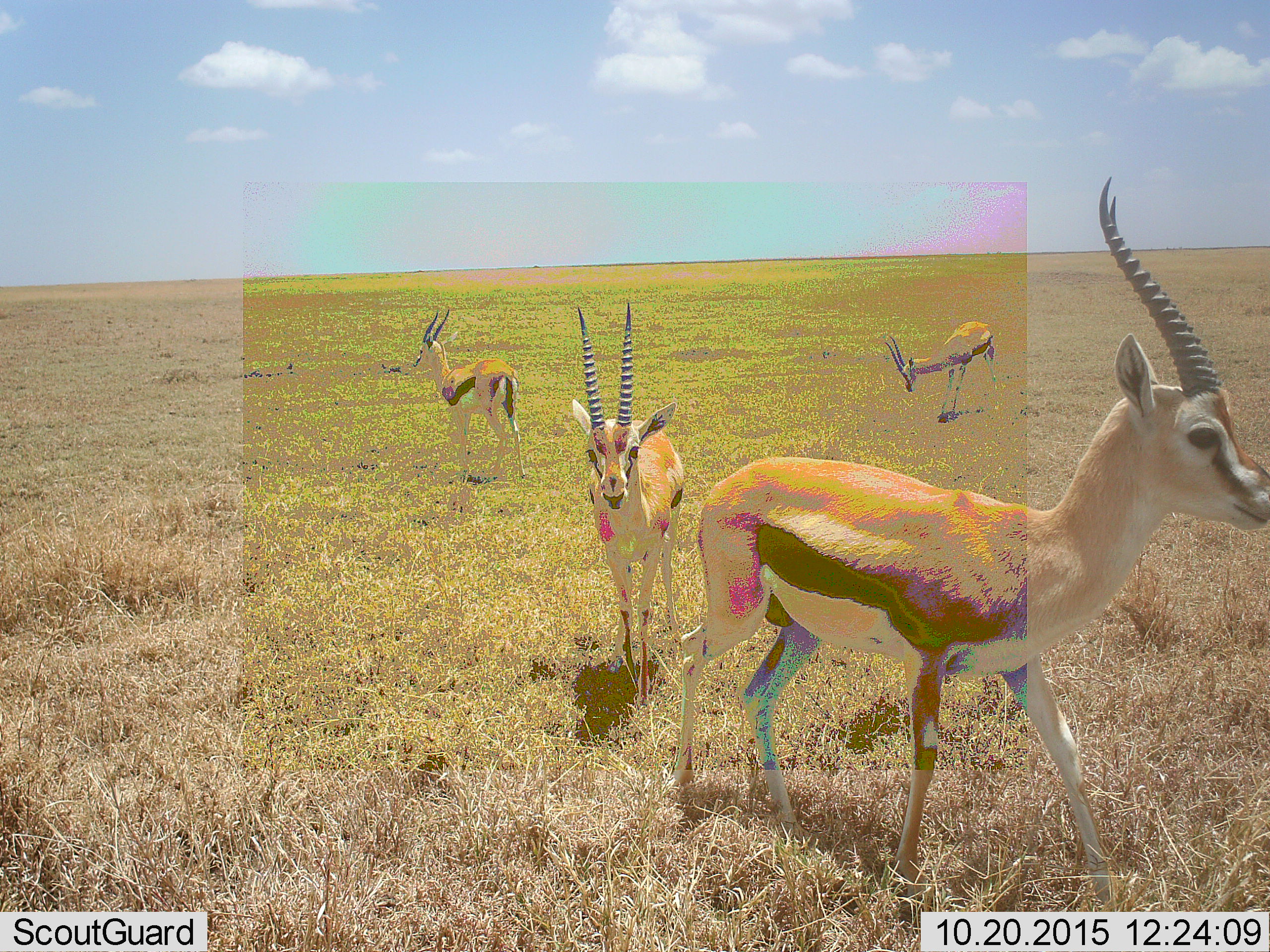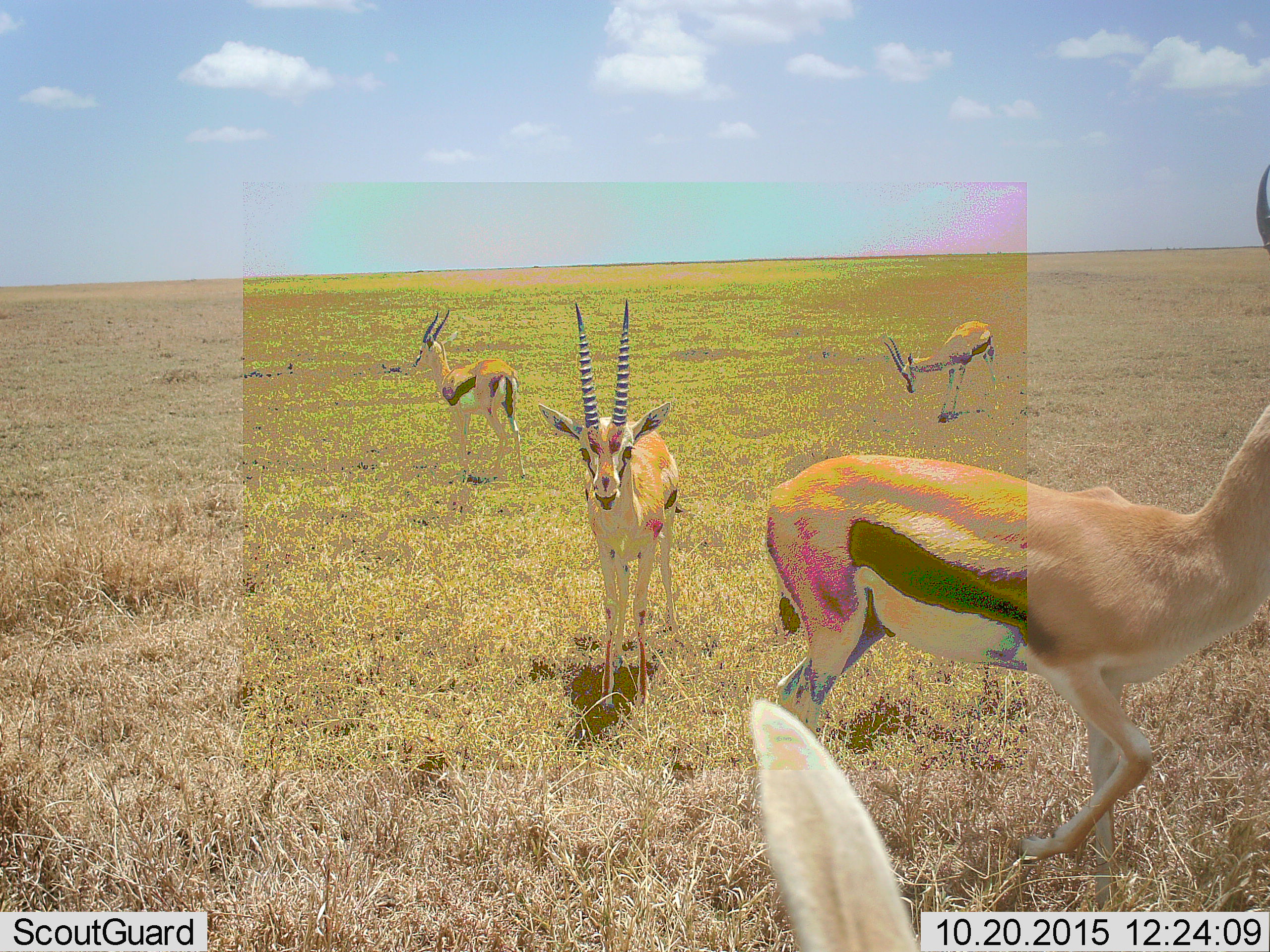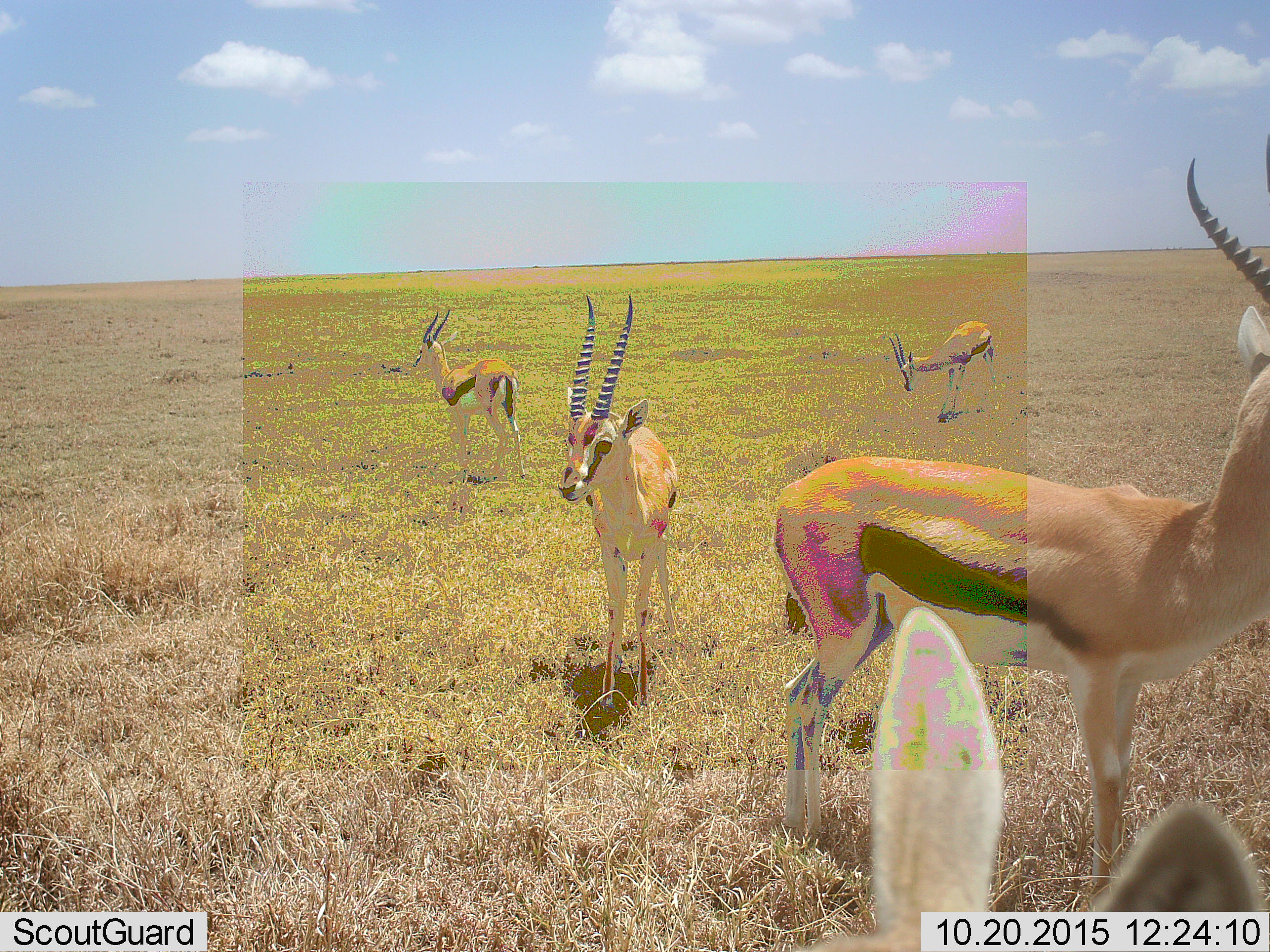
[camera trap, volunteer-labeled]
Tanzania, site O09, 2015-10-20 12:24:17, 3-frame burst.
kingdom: Animalia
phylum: Chordata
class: Mammalia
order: Artiodactyla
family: Bovidae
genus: Eudorcas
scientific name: Eudorcas thomsonii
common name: thomson's gazelle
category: gazellethomsons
Gazellethomsons (thomson's gazelle) (Eudorcas thomsonii), count 5. Behavior (volunteer vote fractions): standing 100%, resting 0%, moving 67%, interacting 0%. Young present (vote fraction): 0%. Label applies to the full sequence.